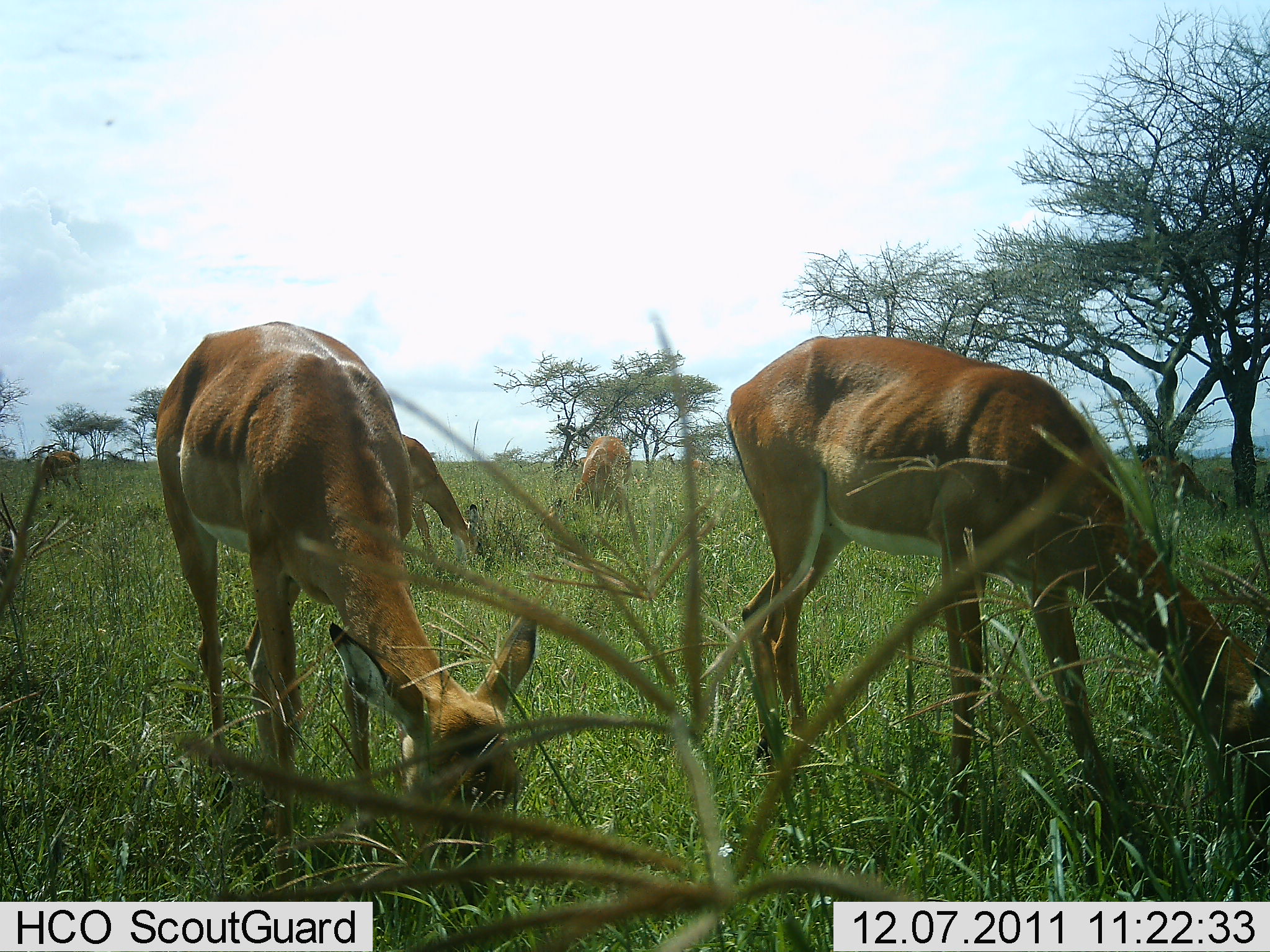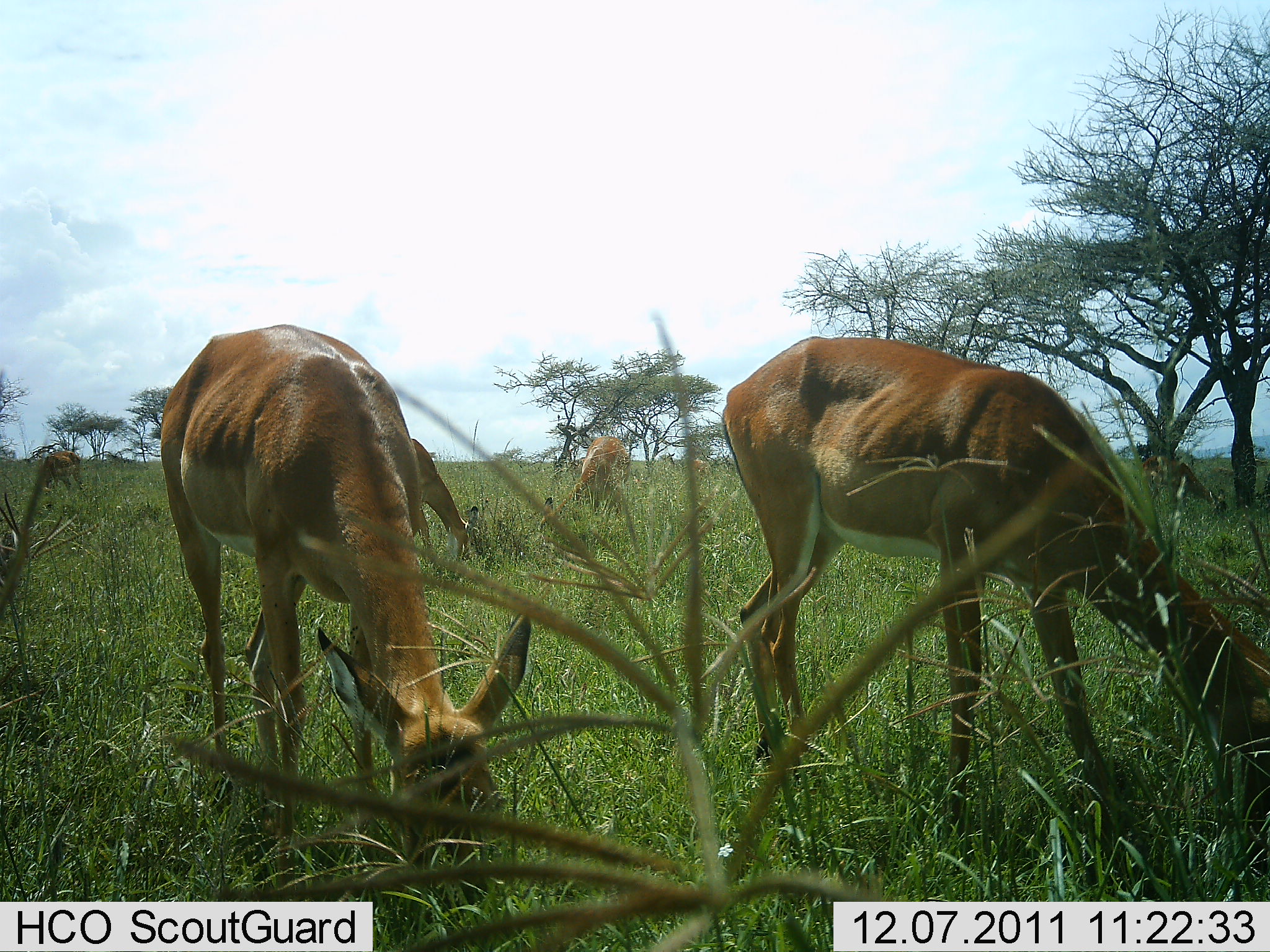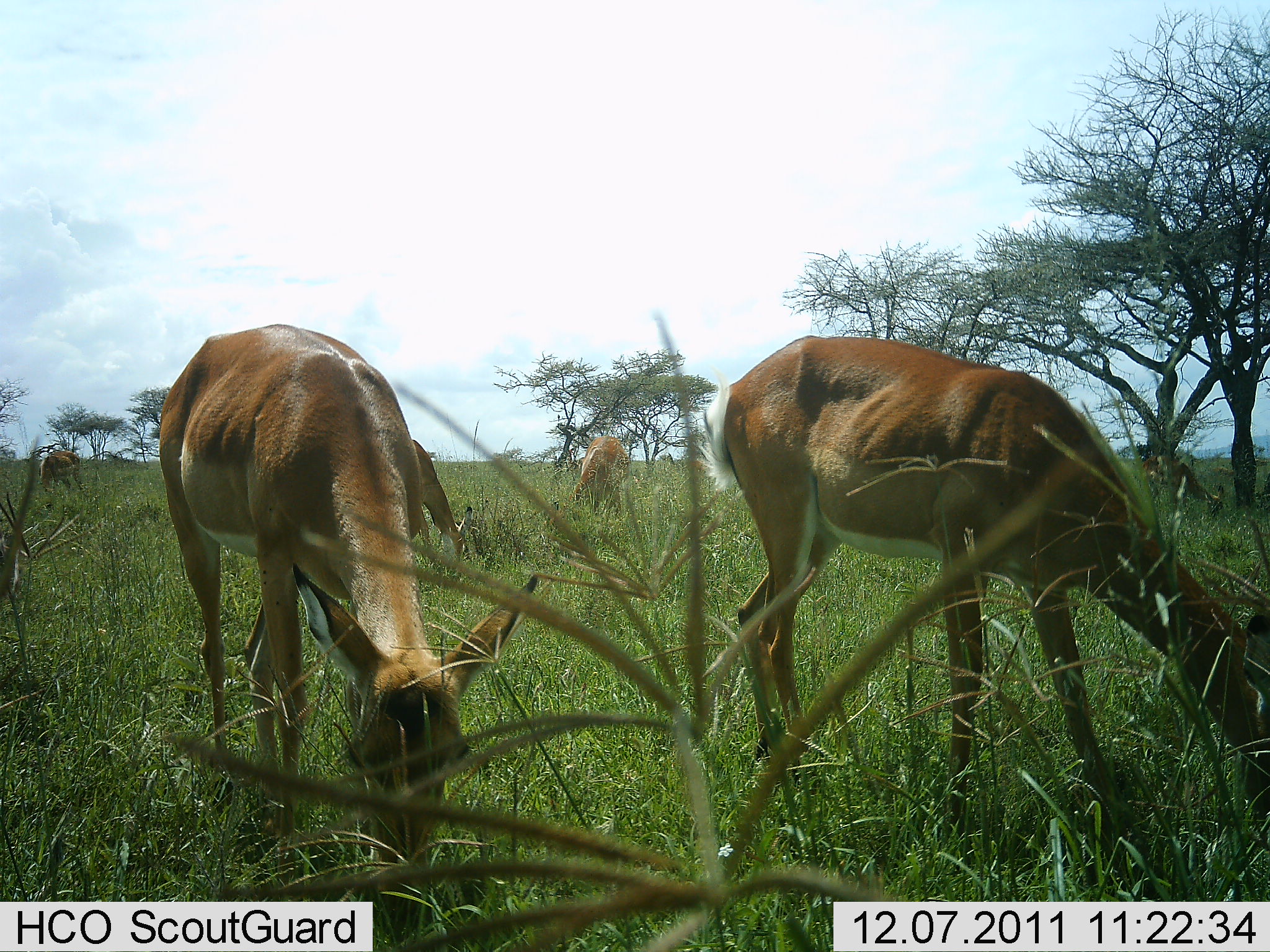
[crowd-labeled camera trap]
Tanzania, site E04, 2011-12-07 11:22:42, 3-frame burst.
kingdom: Animalia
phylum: Chordata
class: Mammalia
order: Artiodactyla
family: Bovidae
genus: Aepyceros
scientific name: Aepyceros melampus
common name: impala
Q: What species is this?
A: Impala (Aepyceros melampus).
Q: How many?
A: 6.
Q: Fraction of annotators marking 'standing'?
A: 10%.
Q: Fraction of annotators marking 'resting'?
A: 0%.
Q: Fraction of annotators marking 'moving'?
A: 0%.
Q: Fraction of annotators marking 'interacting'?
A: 0%.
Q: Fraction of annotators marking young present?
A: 0%.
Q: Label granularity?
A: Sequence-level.